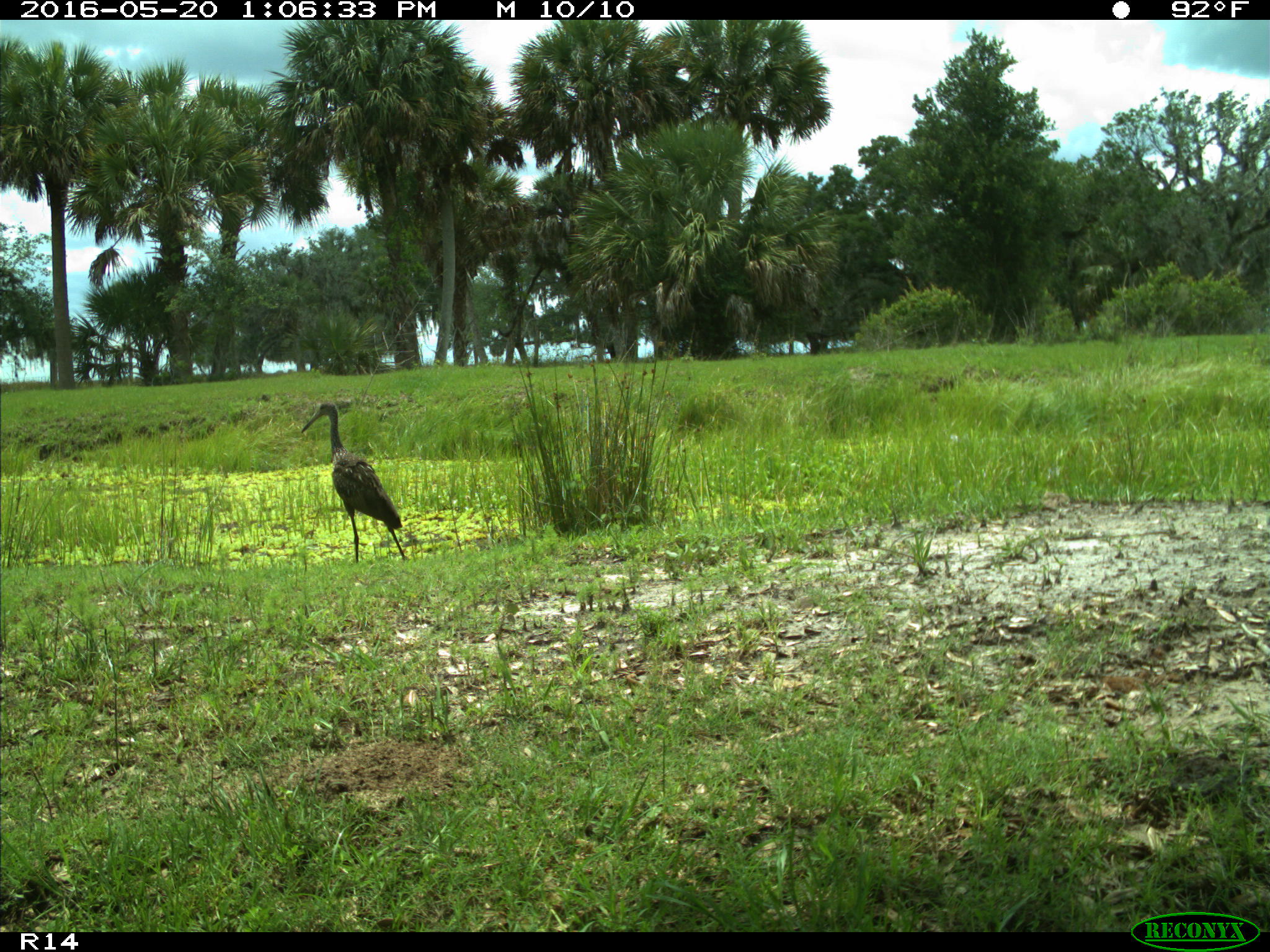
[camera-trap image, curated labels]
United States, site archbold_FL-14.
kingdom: Animalia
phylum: Chordata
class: Aves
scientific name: Aves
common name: birds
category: unidentified bird